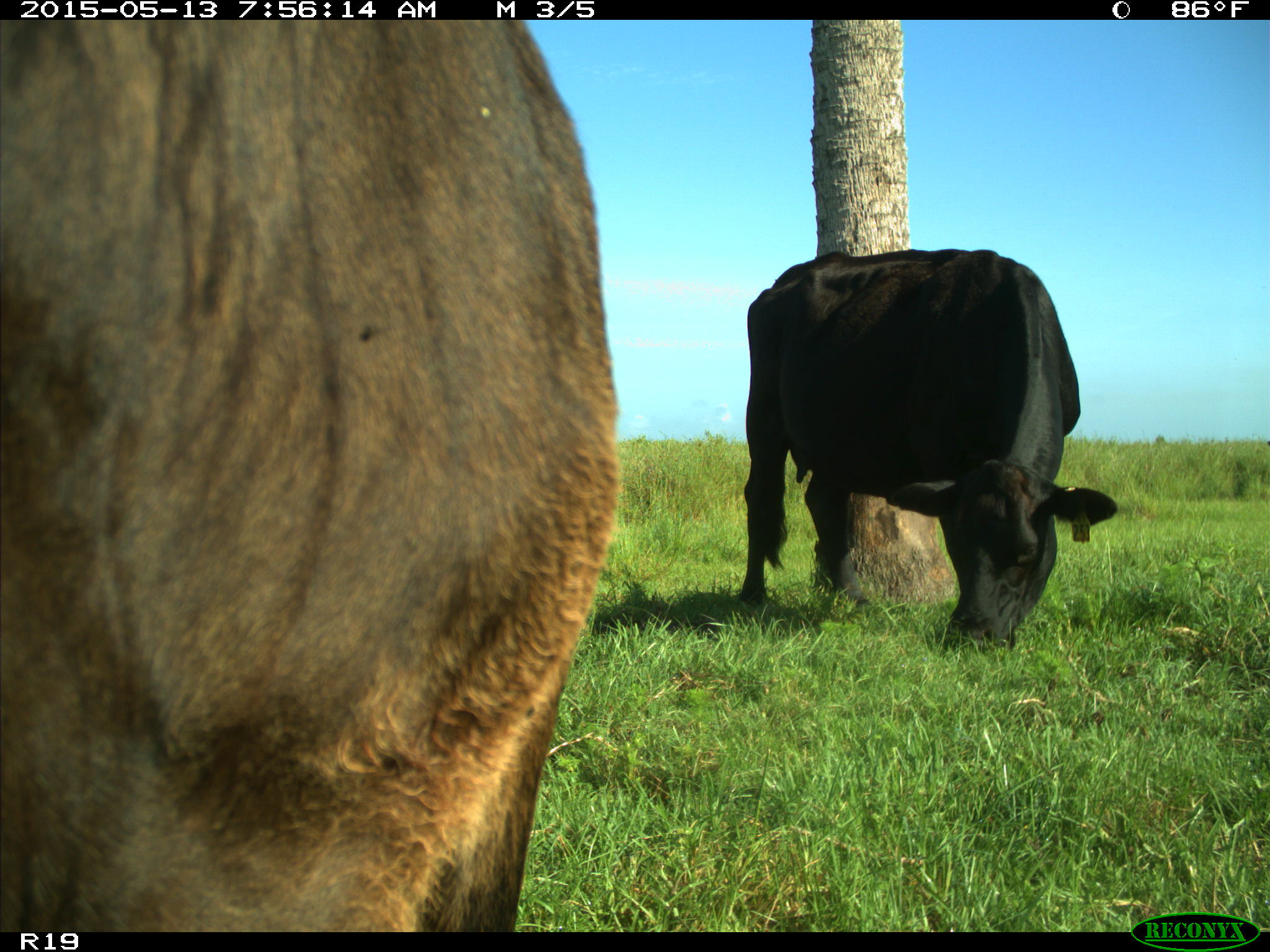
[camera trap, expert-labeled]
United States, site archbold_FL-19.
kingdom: Animalia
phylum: Chordata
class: Mammalia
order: Artiodactyla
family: Bovidae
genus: Bos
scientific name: Bos taurus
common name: domestic cow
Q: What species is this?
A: Bos taurus (domestic cow).